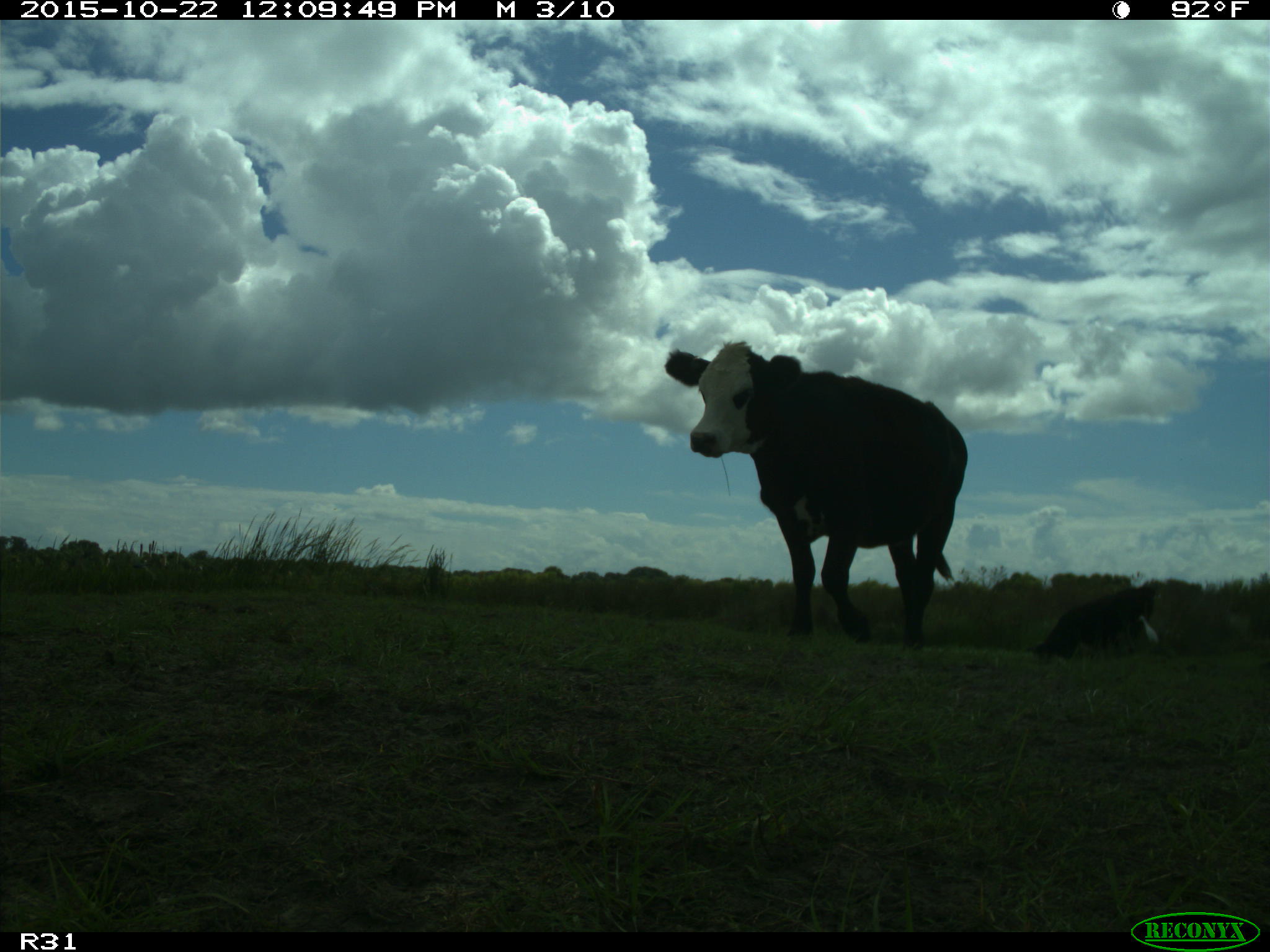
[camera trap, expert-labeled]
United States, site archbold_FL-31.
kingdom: Animalia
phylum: Chordata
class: Mammalia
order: Artiodactyla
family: Bovidae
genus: Bos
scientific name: Bos taurus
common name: domestic cow